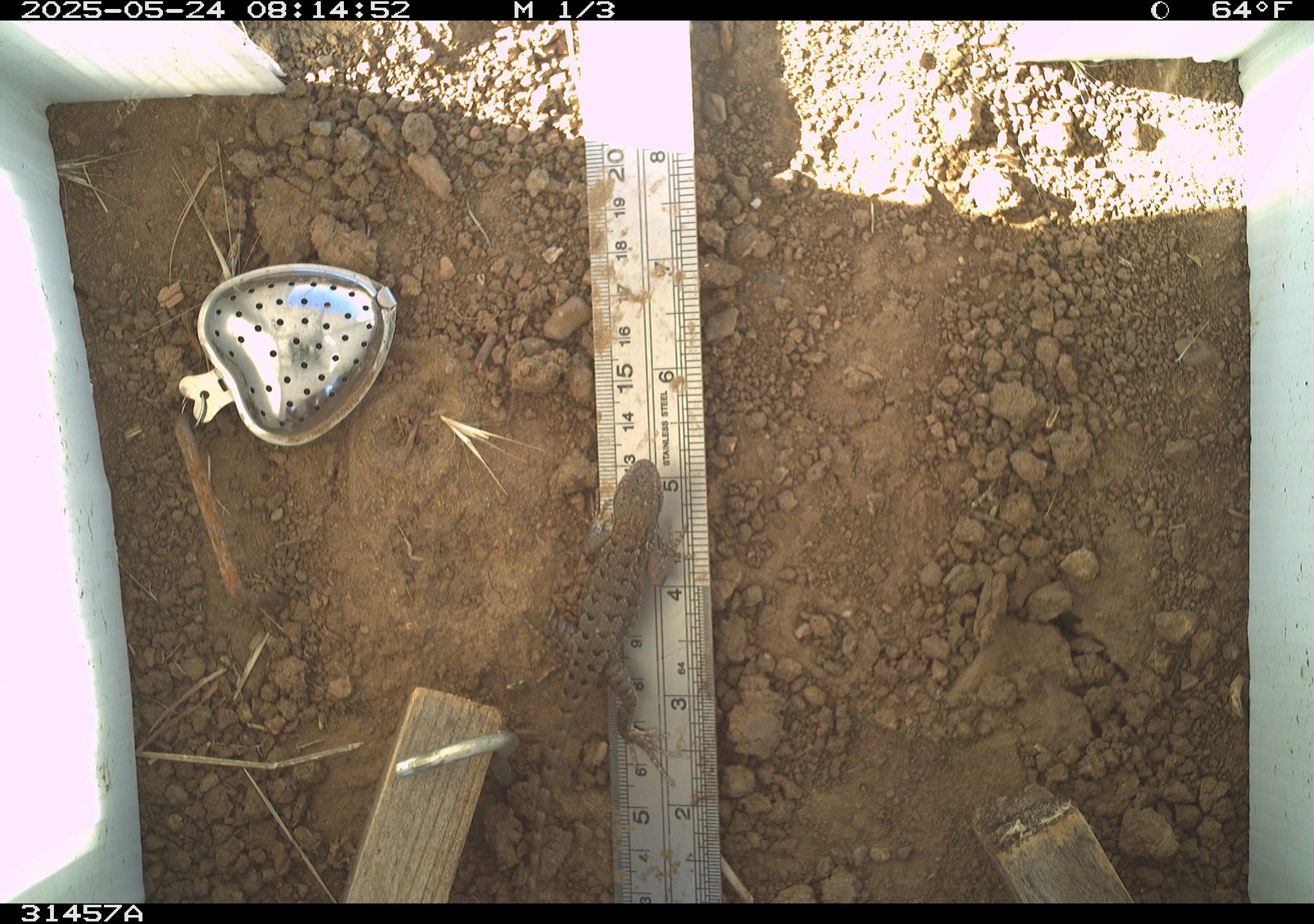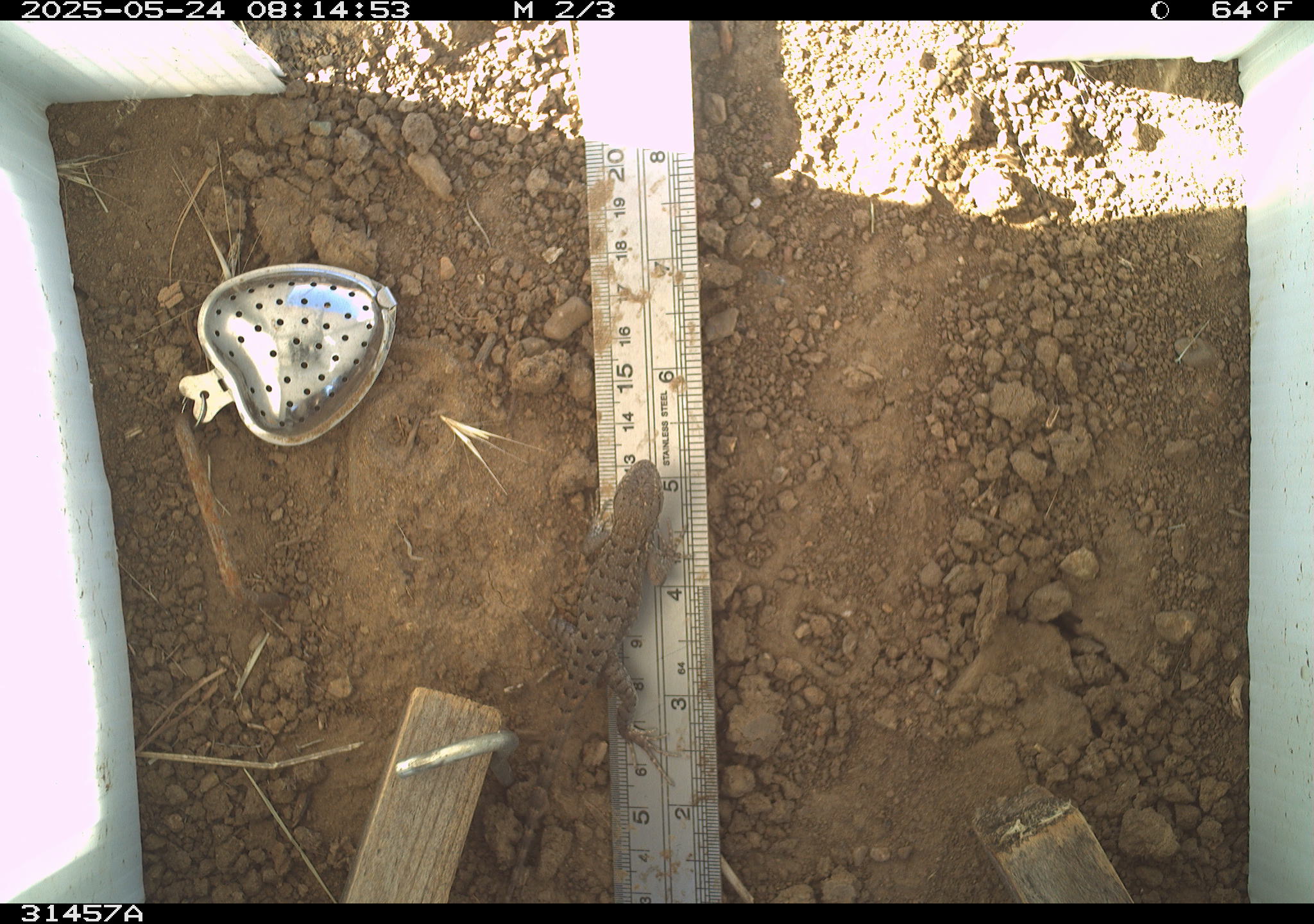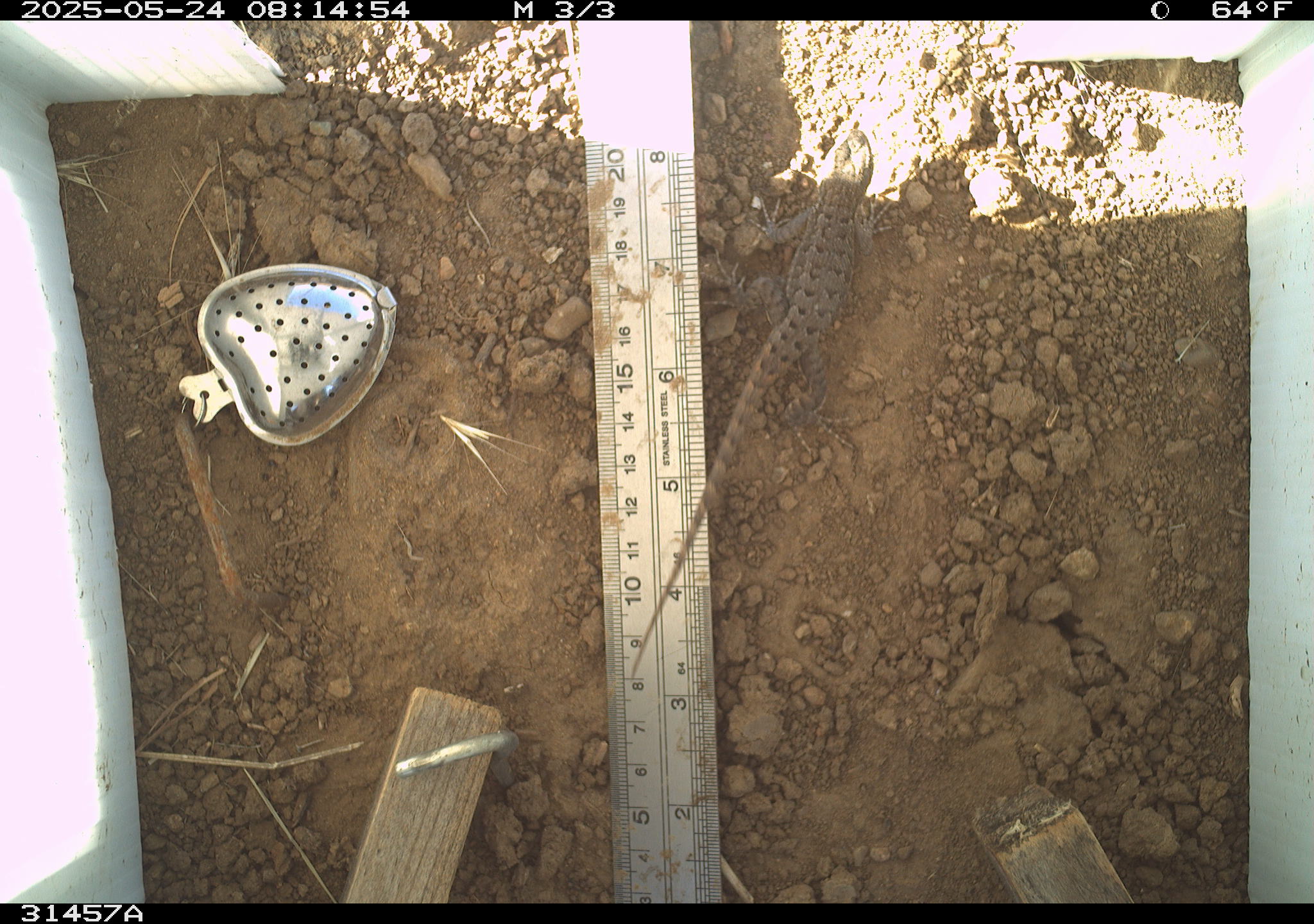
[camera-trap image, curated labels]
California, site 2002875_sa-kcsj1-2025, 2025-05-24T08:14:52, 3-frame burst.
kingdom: Animalia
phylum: Chordata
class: Reptilia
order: Squamata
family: Phrynosomatidae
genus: Sceloporus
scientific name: Sceloporus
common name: spiny lizards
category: sceloporus species